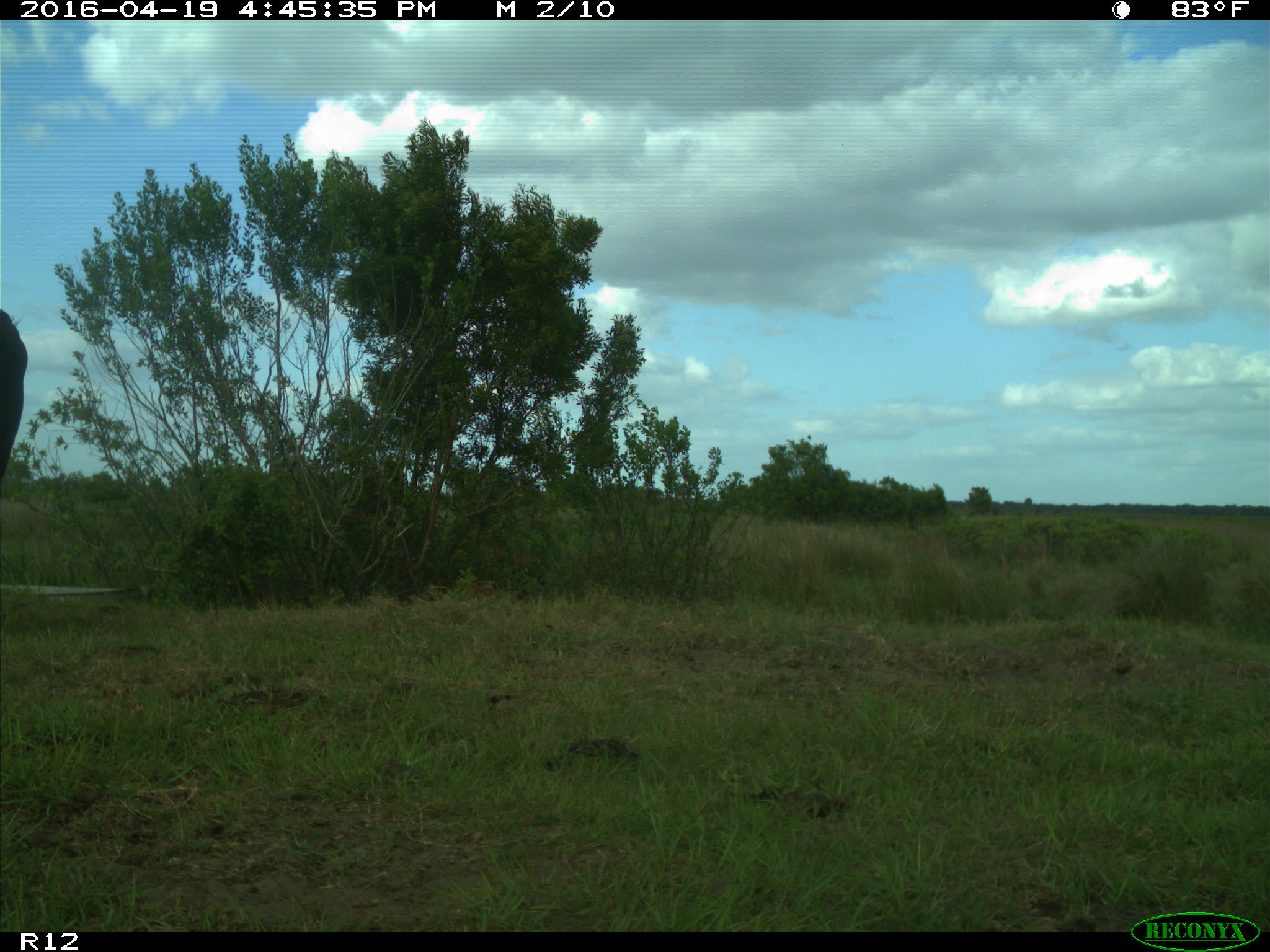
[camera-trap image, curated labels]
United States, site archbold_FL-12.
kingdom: Animalia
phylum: Chordata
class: Mammalia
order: Artiodactyla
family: Bovidae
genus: Bos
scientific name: Bos taurus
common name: domestic cow